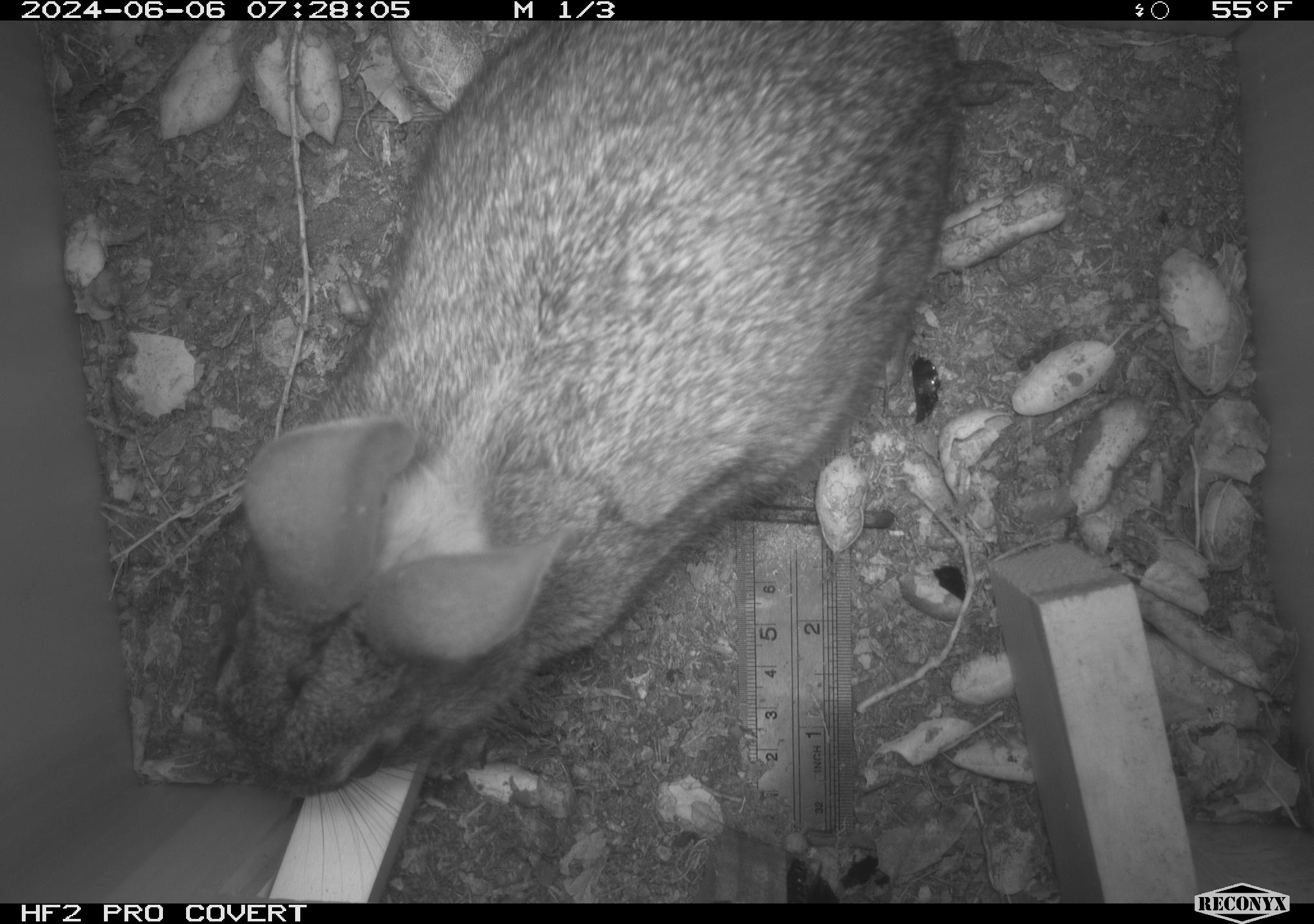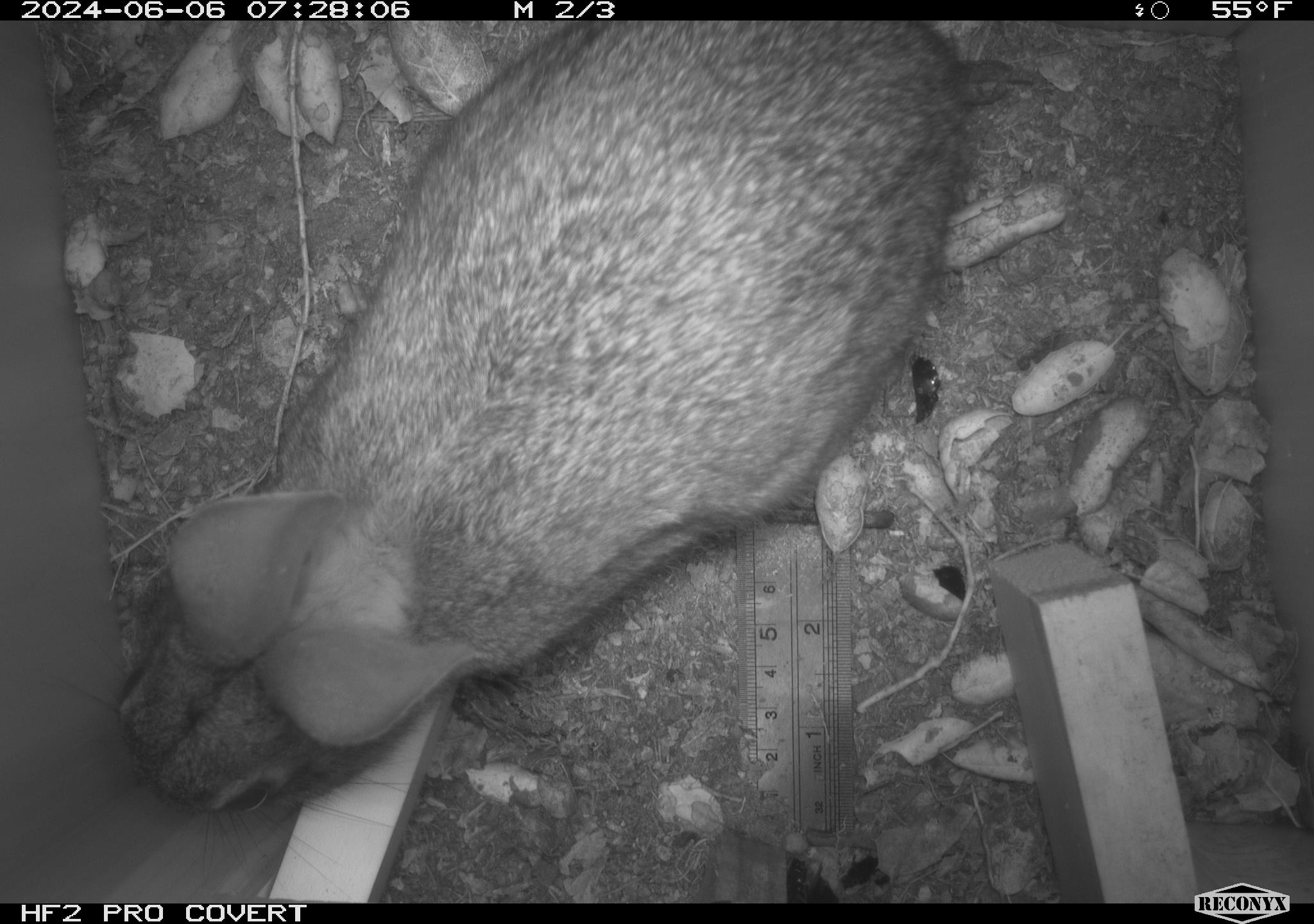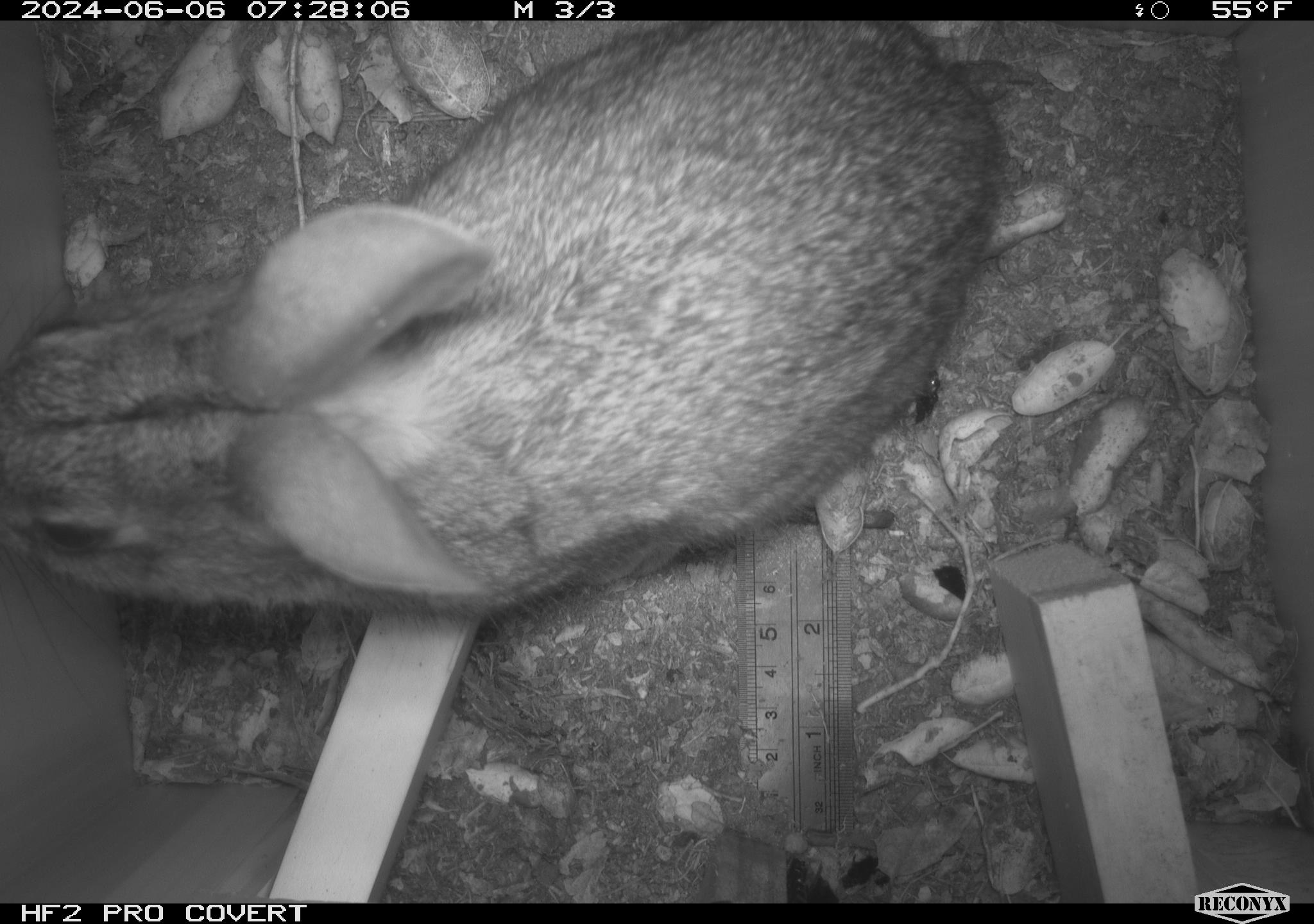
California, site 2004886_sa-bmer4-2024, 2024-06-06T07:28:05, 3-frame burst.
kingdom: Animalia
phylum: Chordata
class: Mammalia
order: Lagomorpha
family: Leporidae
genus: Sylvilagus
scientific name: Sylvilagus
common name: cottontail rabbits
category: sylvilagus species